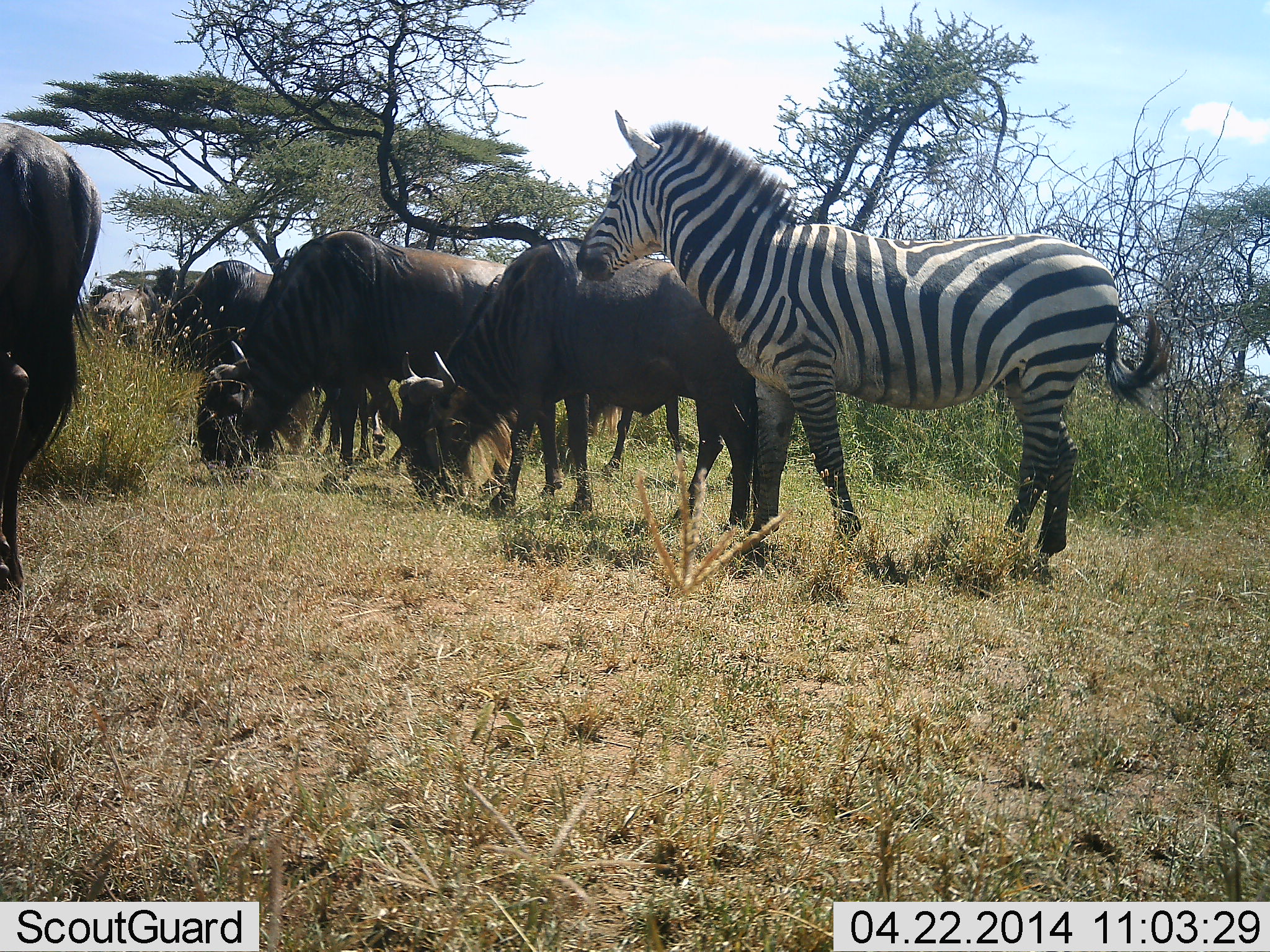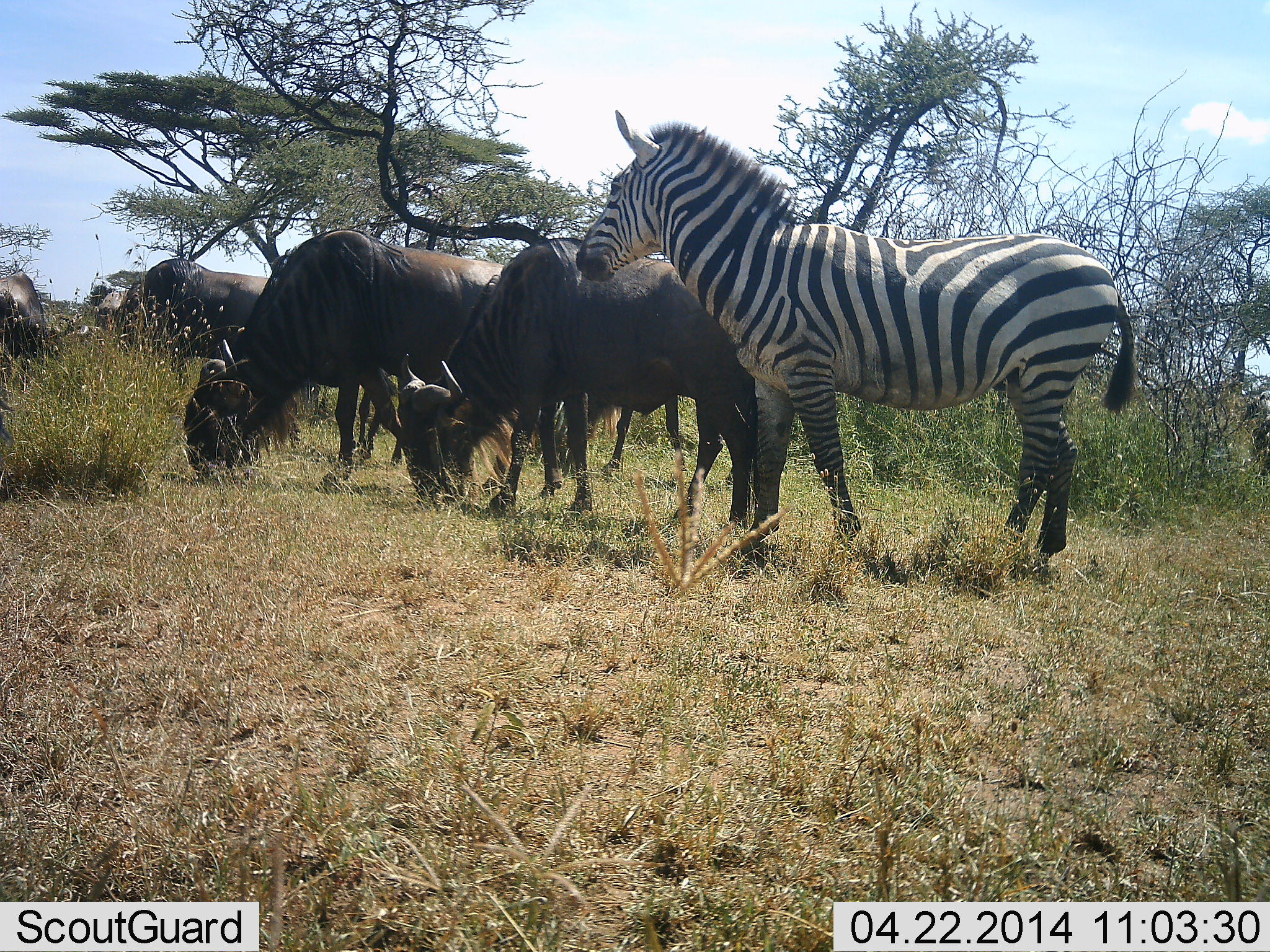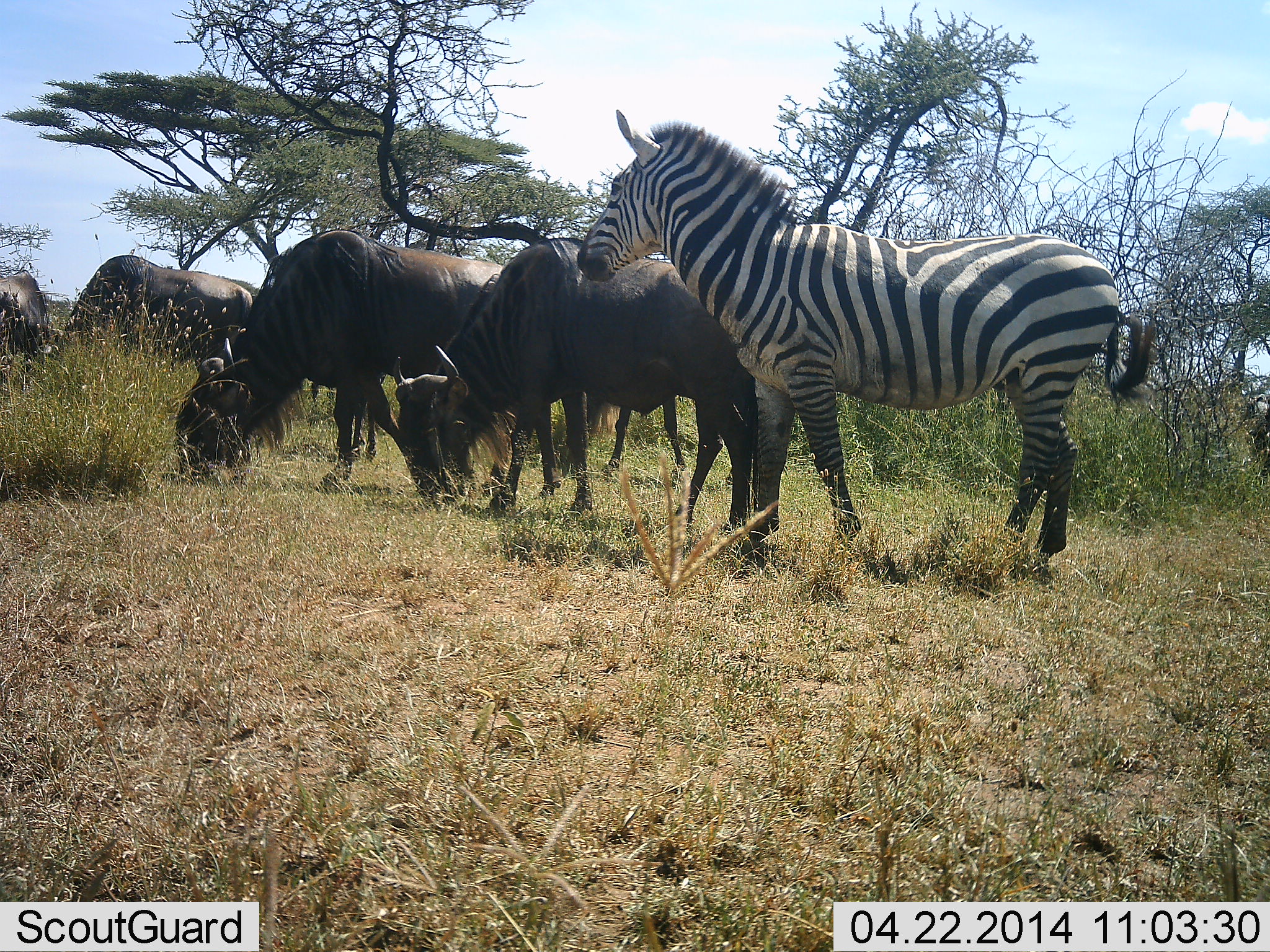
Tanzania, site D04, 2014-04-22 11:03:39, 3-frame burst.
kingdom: Animalia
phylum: Chordata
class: Mammalia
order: Artiodactyla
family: Bovidae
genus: Connochaetes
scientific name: Connochaetes taurinus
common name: blue wildebeest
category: wildebeest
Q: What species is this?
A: Wildebeest (blue wildebeest) (Connochaetes taurinus).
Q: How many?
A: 6.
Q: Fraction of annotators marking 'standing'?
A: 20%.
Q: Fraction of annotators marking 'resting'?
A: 0%.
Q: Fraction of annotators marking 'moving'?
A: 20%.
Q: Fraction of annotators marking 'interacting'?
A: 0%.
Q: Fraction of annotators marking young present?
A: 0%.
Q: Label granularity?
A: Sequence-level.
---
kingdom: Animalia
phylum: Chordata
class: Mammalia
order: Perissodactyla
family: Equidae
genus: Equus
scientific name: Equus quagga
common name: plains zebra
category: zebra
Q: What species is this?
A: Zebra (plains zebra) (Equus quagga).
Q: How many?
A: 1.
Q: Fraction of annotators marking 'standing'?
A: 91%.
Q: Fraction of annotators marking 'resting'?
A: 0%.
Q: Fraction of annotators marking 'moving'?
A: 0%.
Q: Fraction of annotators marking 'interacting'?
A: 9%.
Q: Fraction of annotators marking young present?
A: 0%.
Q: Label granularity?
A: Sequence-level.